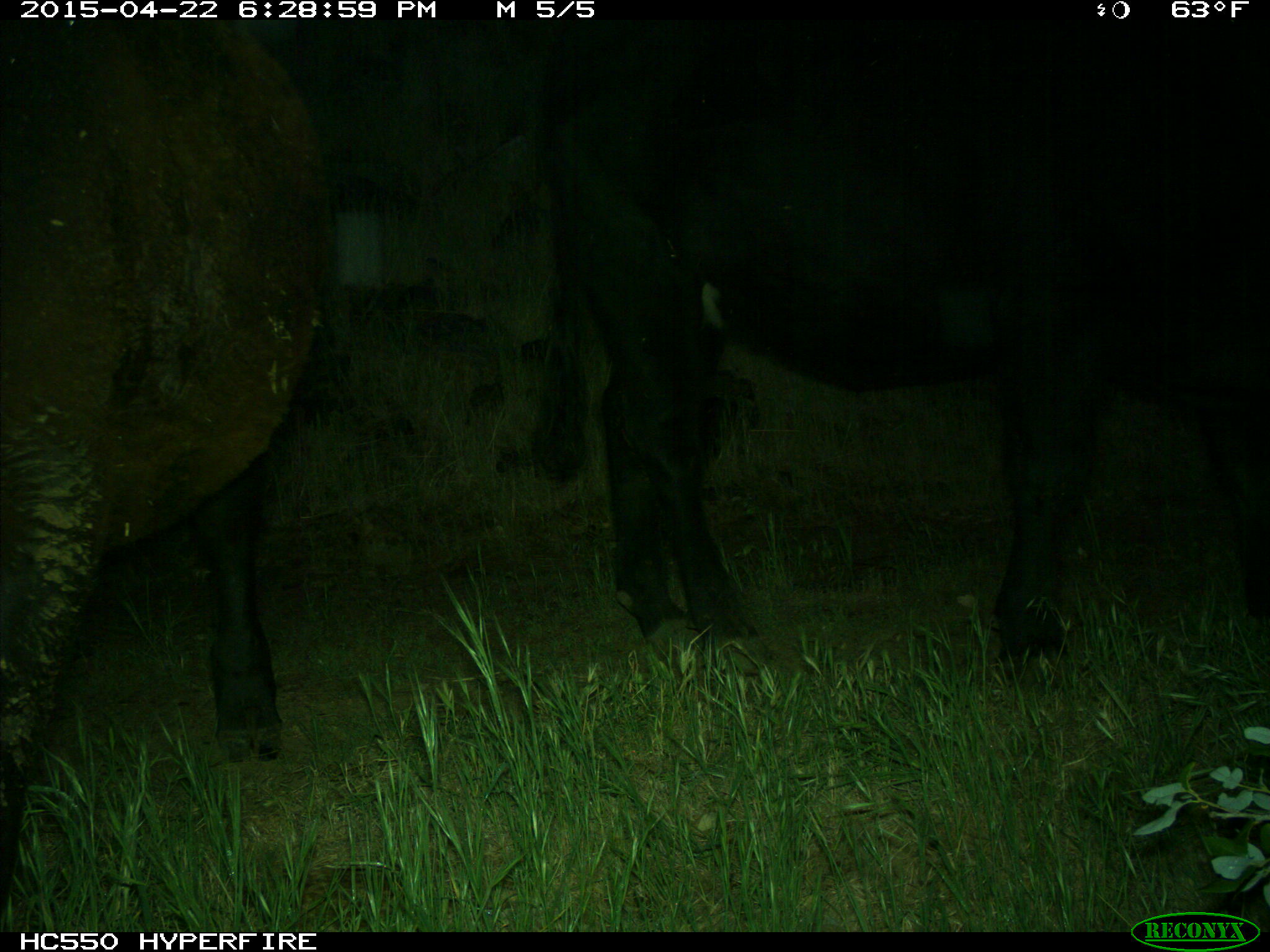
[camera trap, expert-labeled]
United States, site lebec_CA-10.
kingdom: Animalia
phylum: Chordata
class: Mammalia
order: Artiodactyla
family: Bovidae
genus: Bos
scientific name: Bos taurus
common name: domestic cow